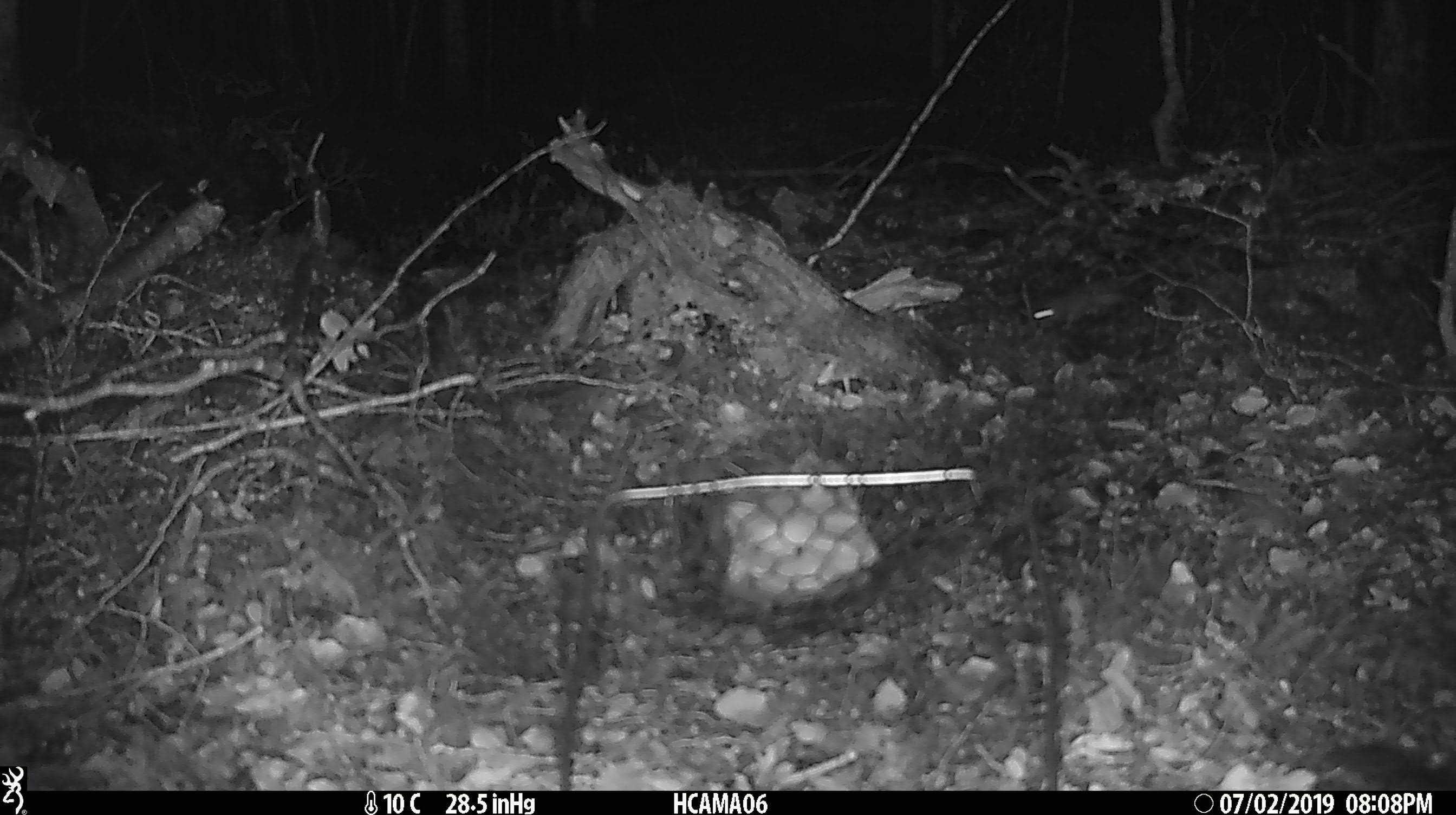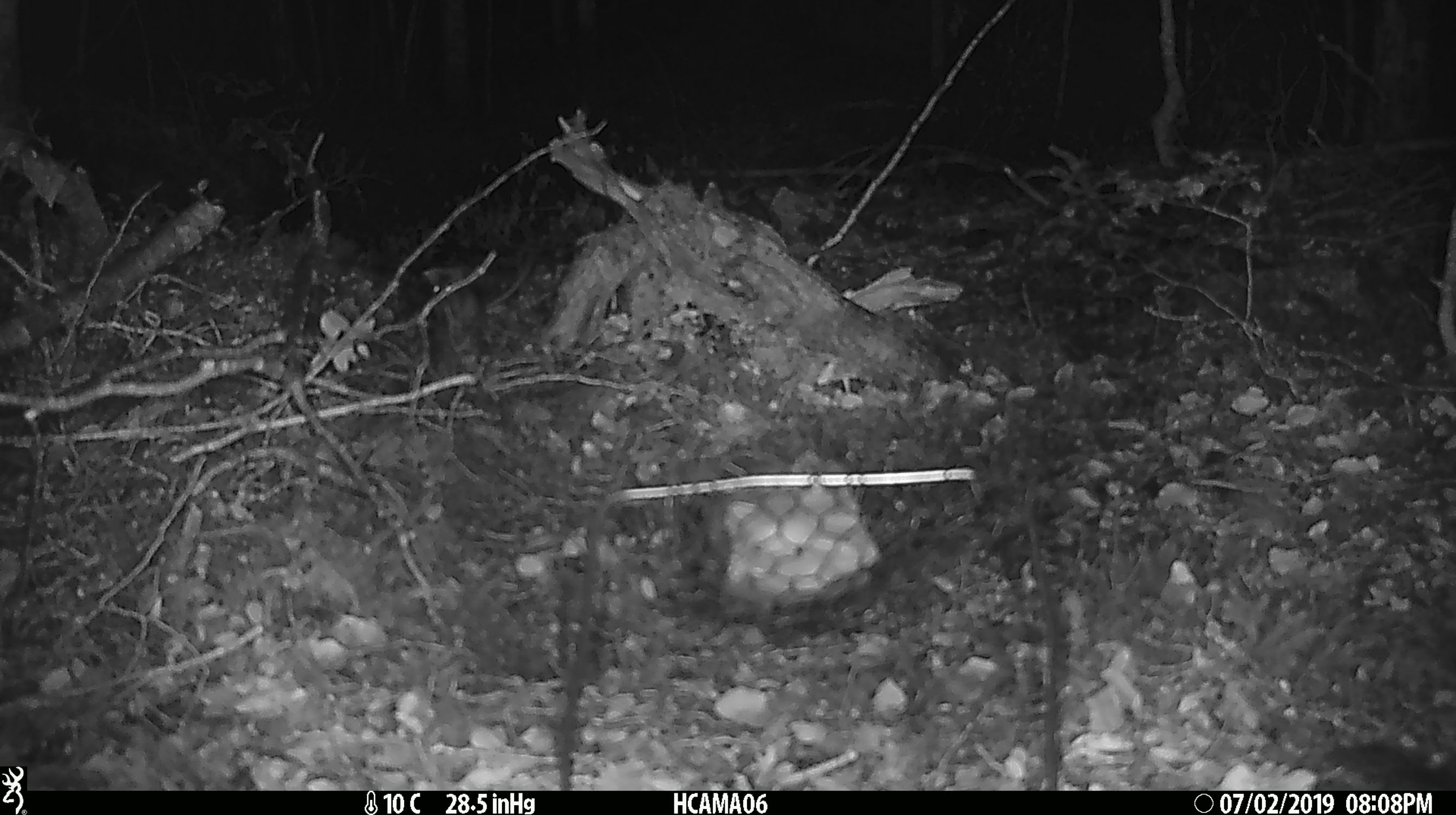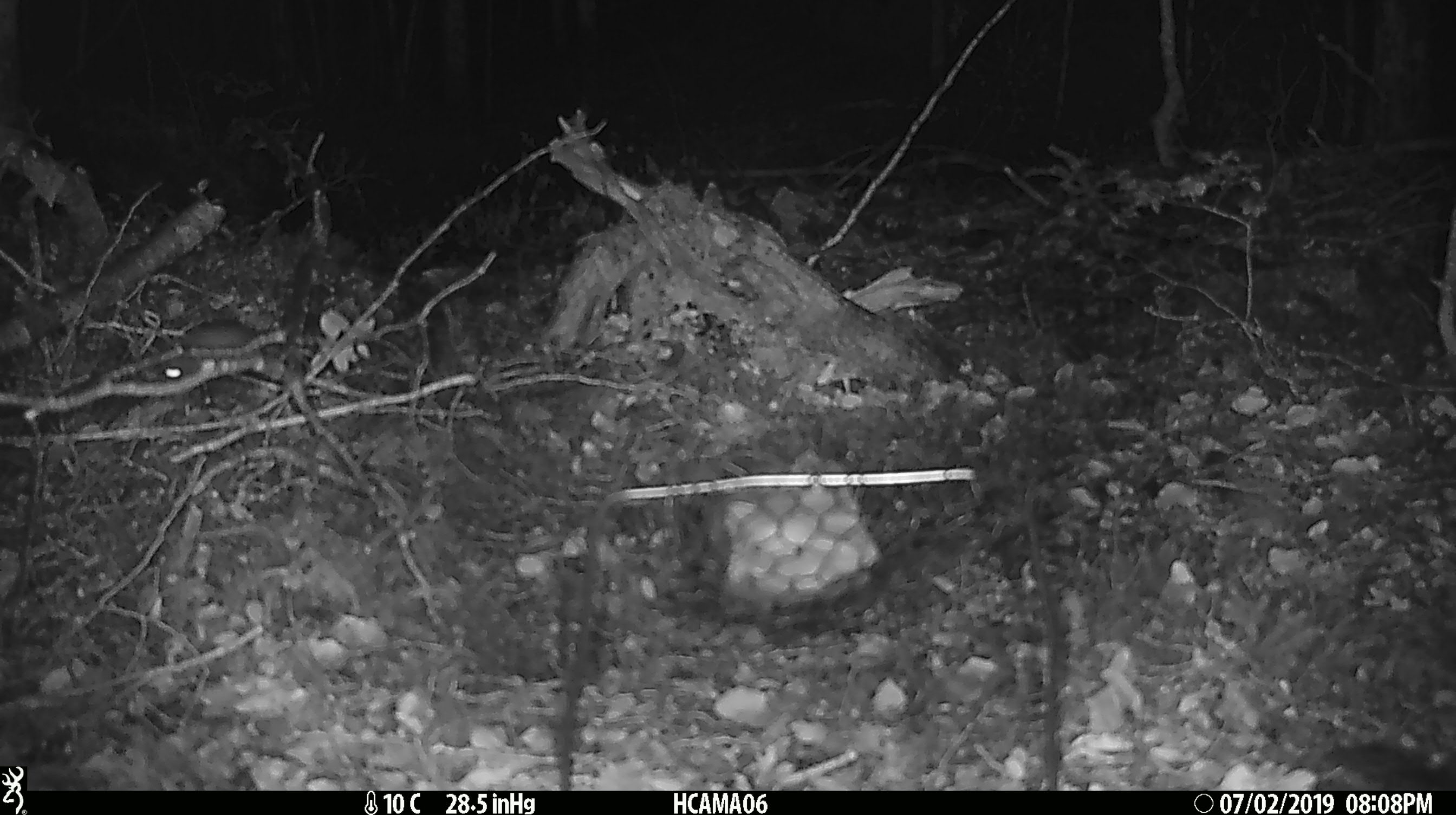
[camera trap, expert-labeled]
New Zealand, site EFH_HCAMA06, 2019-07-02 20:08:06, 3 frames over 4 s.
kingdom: Animalia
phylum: Chordata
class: Mammalia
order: Rodentia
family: Muridae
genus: Mus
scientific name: Mus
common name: mouse